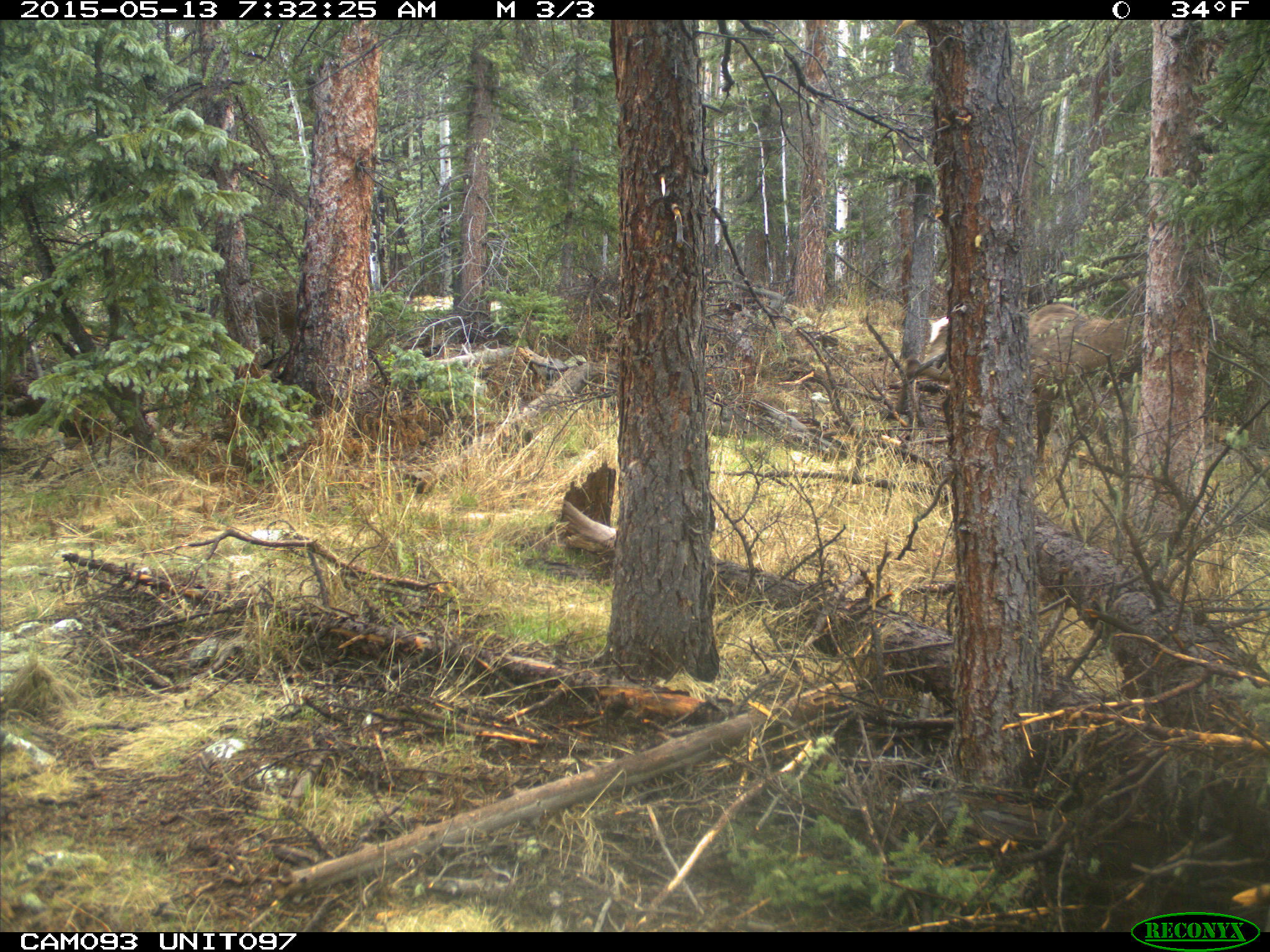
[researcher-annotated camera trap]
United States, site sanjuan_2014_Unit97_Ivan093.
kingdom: Animalia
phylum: Chordata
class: Mammalia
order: Artiodactyla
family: Cervidae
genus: Cervus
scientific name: Cervus elaphus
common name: red deer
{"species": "Cervus elaphus (red deer)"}